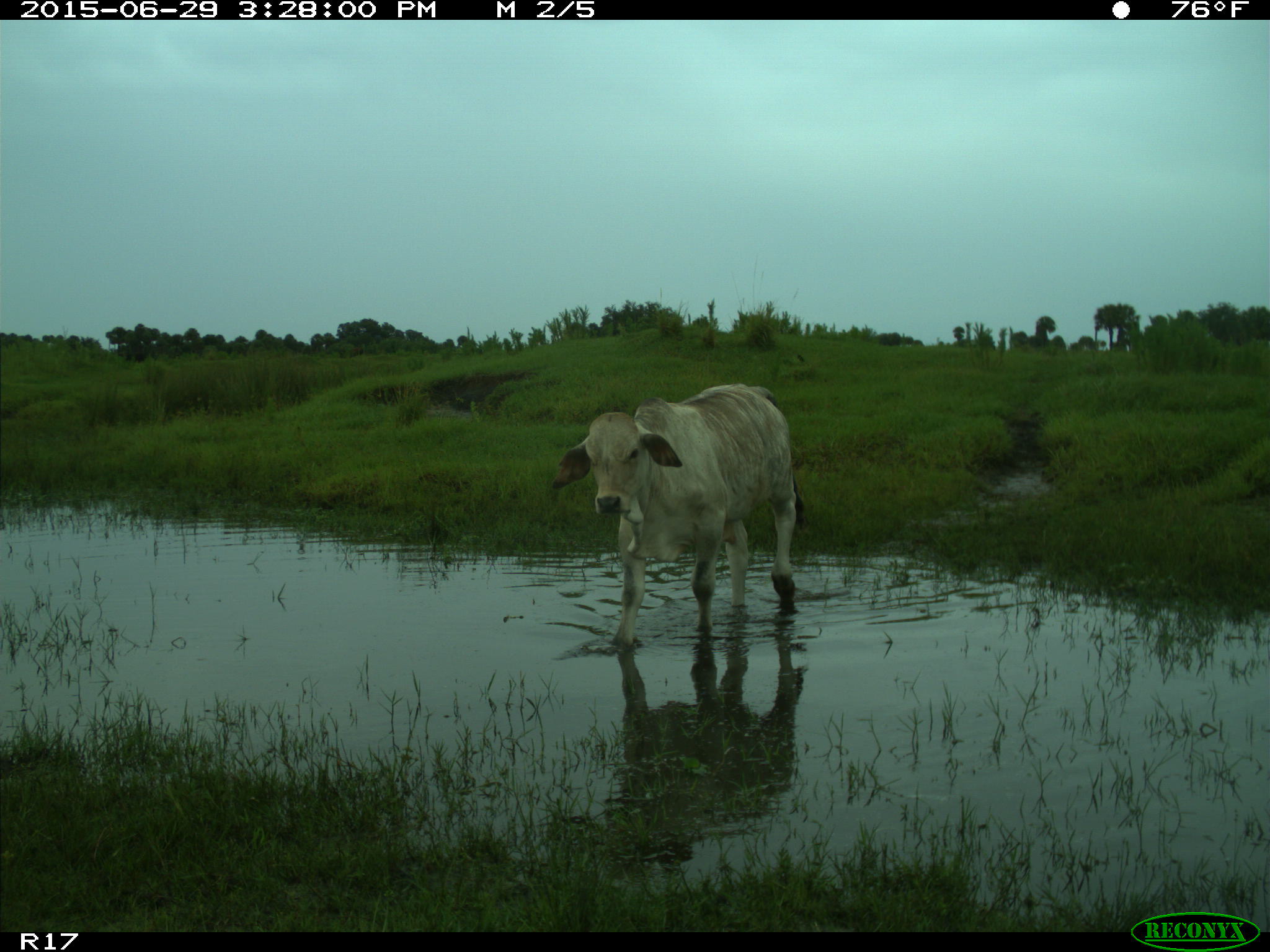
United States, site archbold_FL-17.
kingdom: Animalia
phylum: Chordata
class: Mammalia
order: Artiodactyla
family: Bovidae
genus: Bos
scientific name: Bos taurus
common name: domestic cow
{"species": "Bos taurus (domestic cow)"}